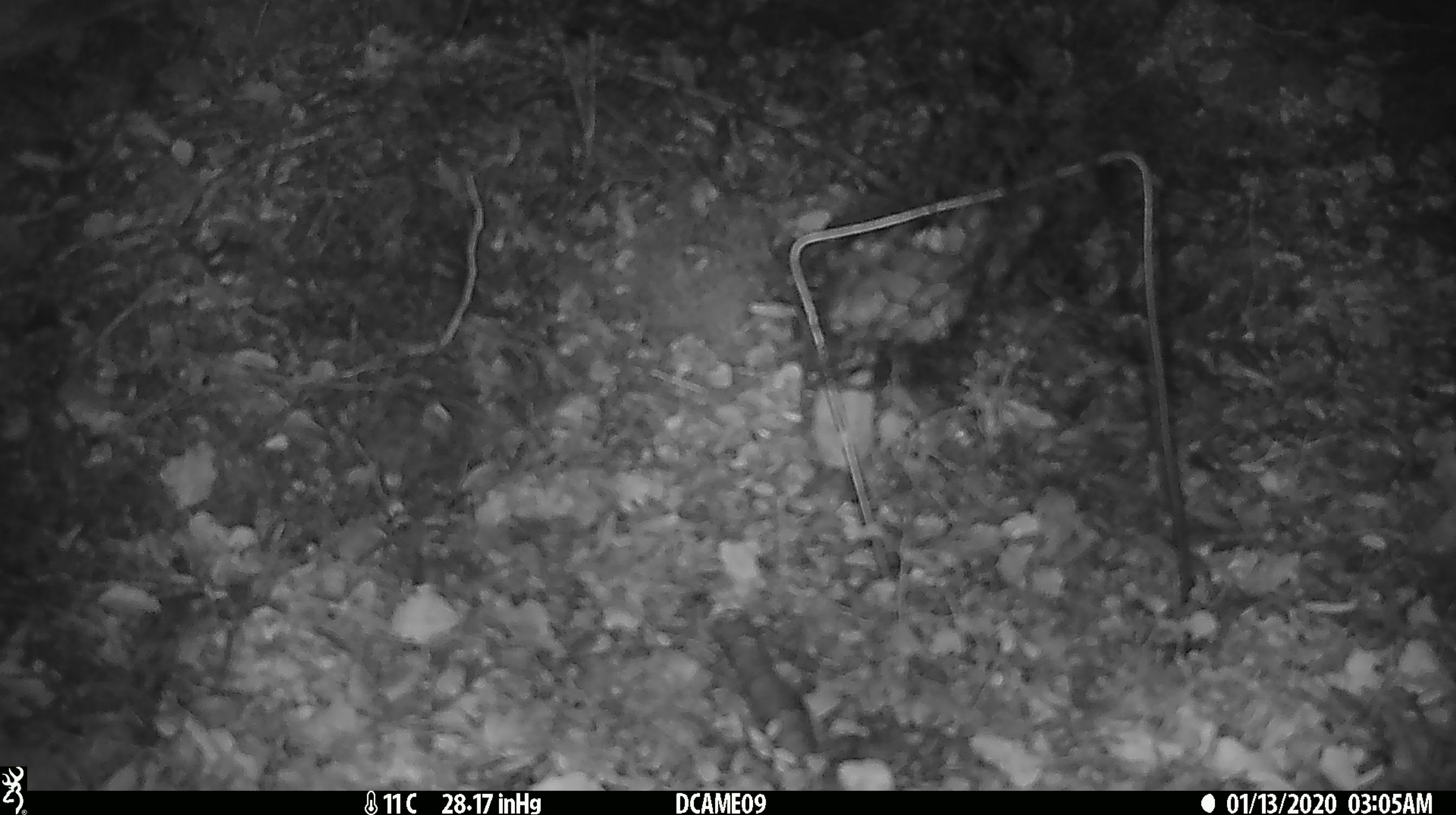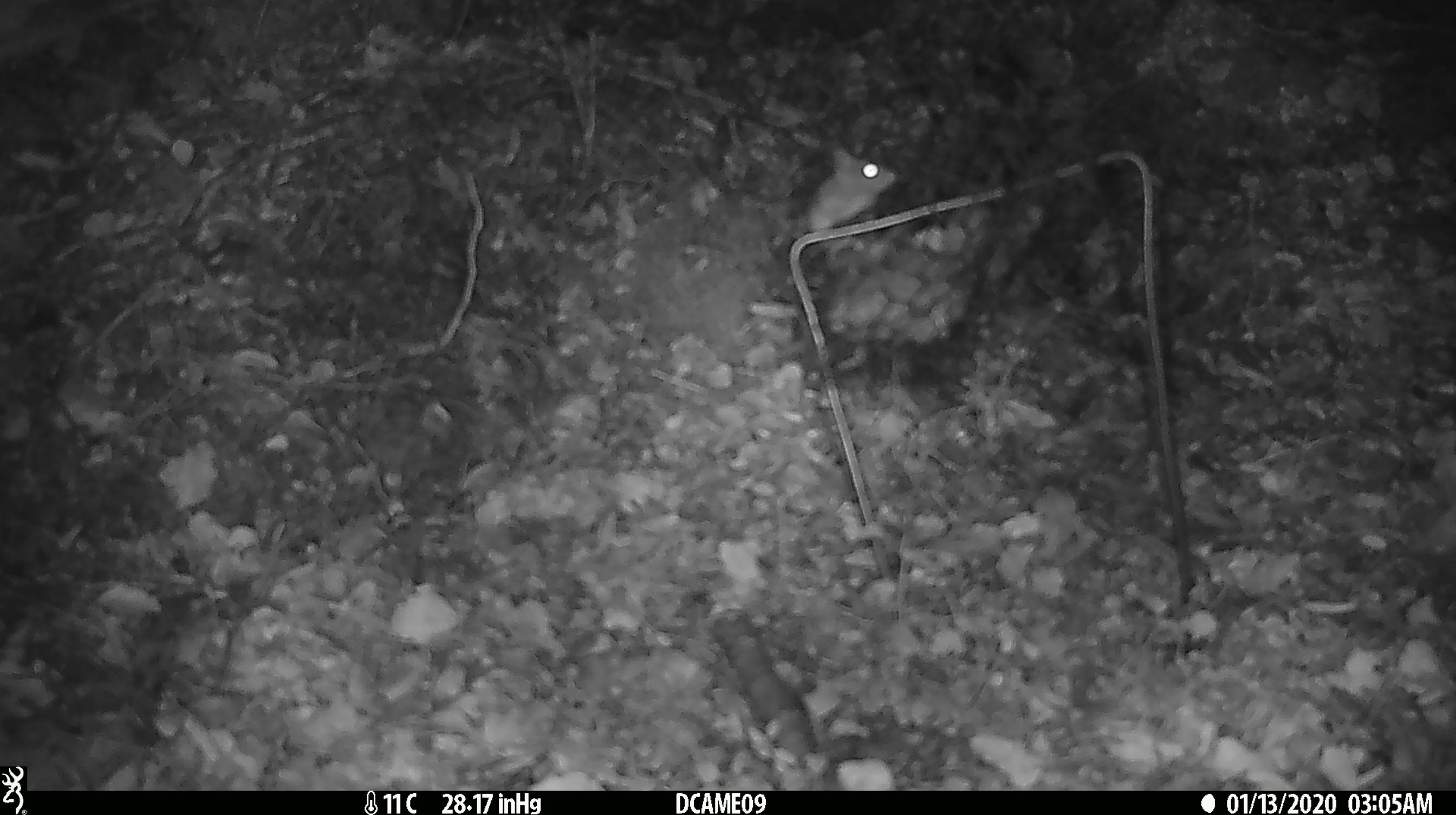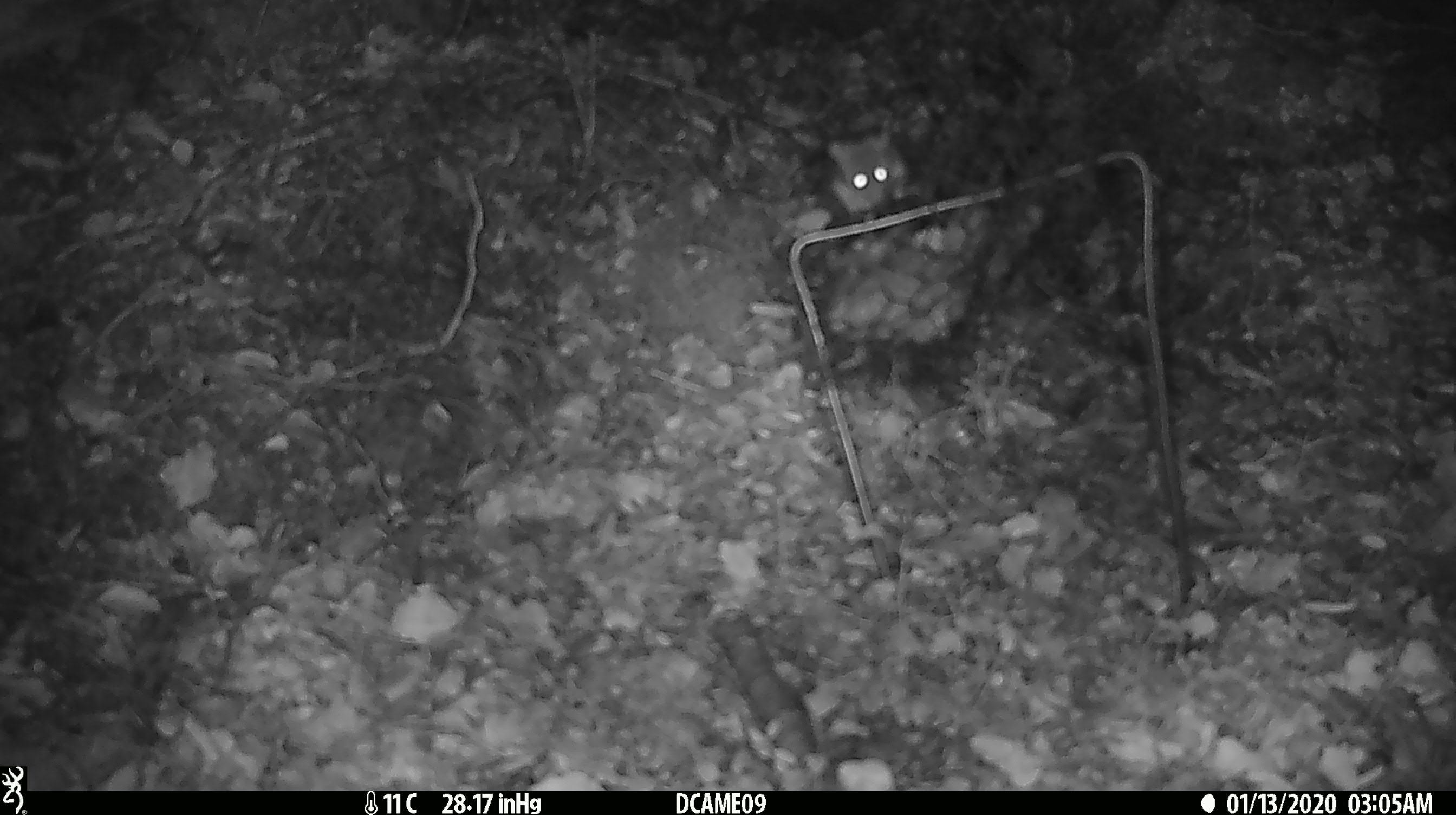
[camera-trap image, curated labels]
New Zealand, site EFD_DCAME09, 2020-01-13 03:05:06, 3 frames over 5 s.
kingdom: Animalia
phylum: Chordata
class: Mammalia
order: Rodentia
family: Muridae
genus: Mus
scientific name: Mus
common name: mouse